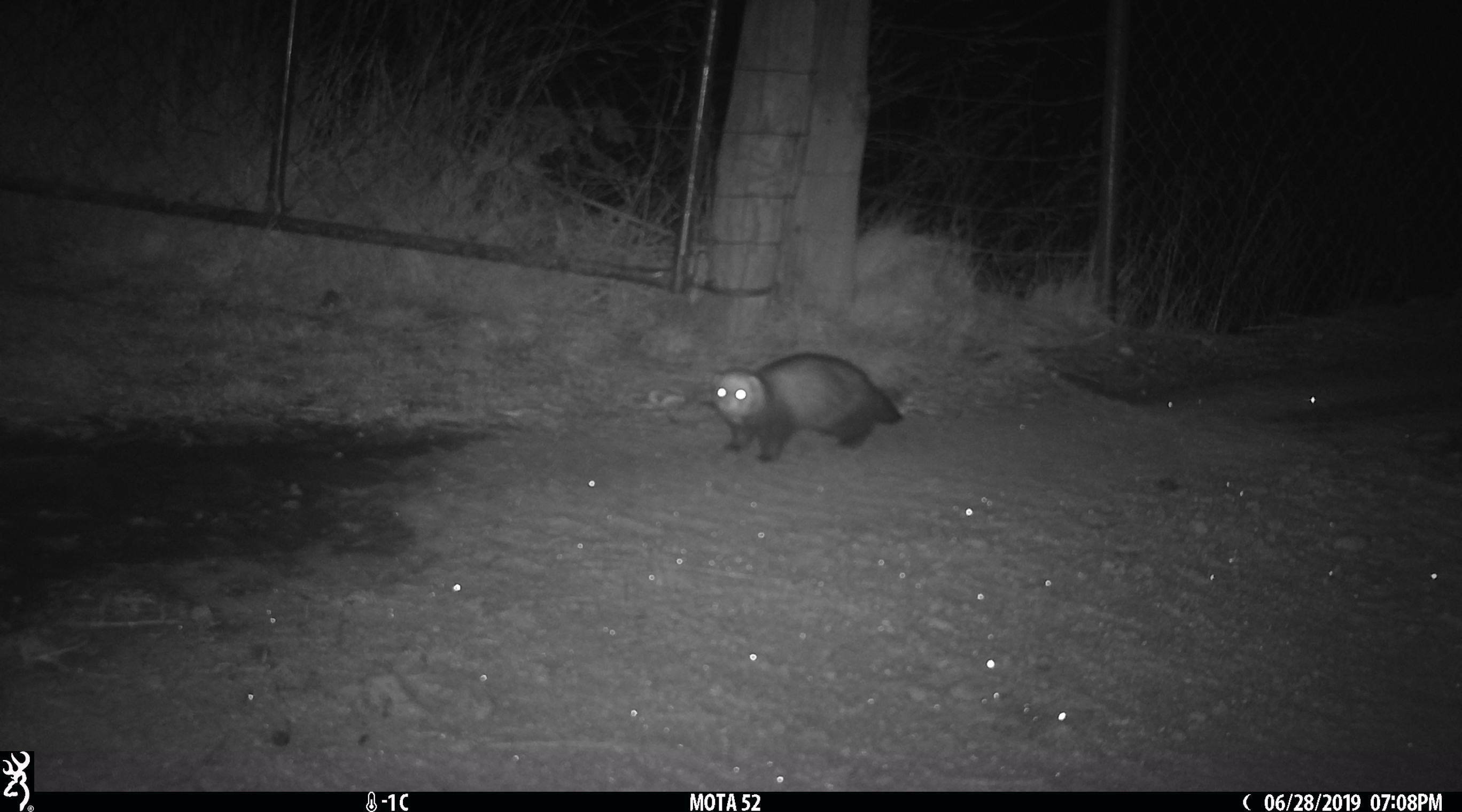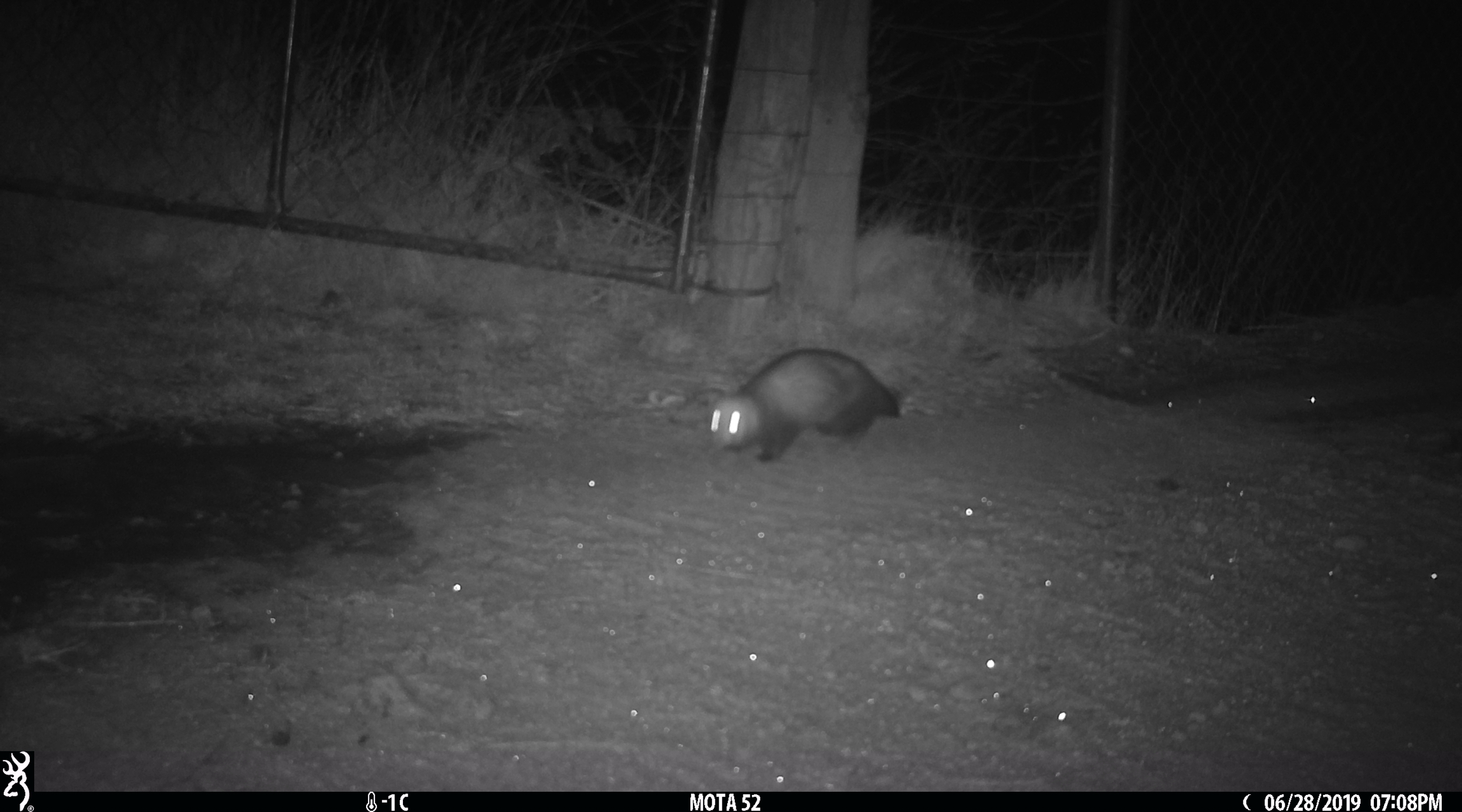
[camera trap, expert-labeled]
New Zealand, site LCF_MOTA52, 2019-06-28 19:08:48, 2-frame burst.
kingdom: Animalia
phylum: Chordata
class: Mammalia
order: Carnivora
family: Mustelidae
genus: Mustela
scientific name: Mustela furo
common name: ferret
Ferret (Mustela furo).